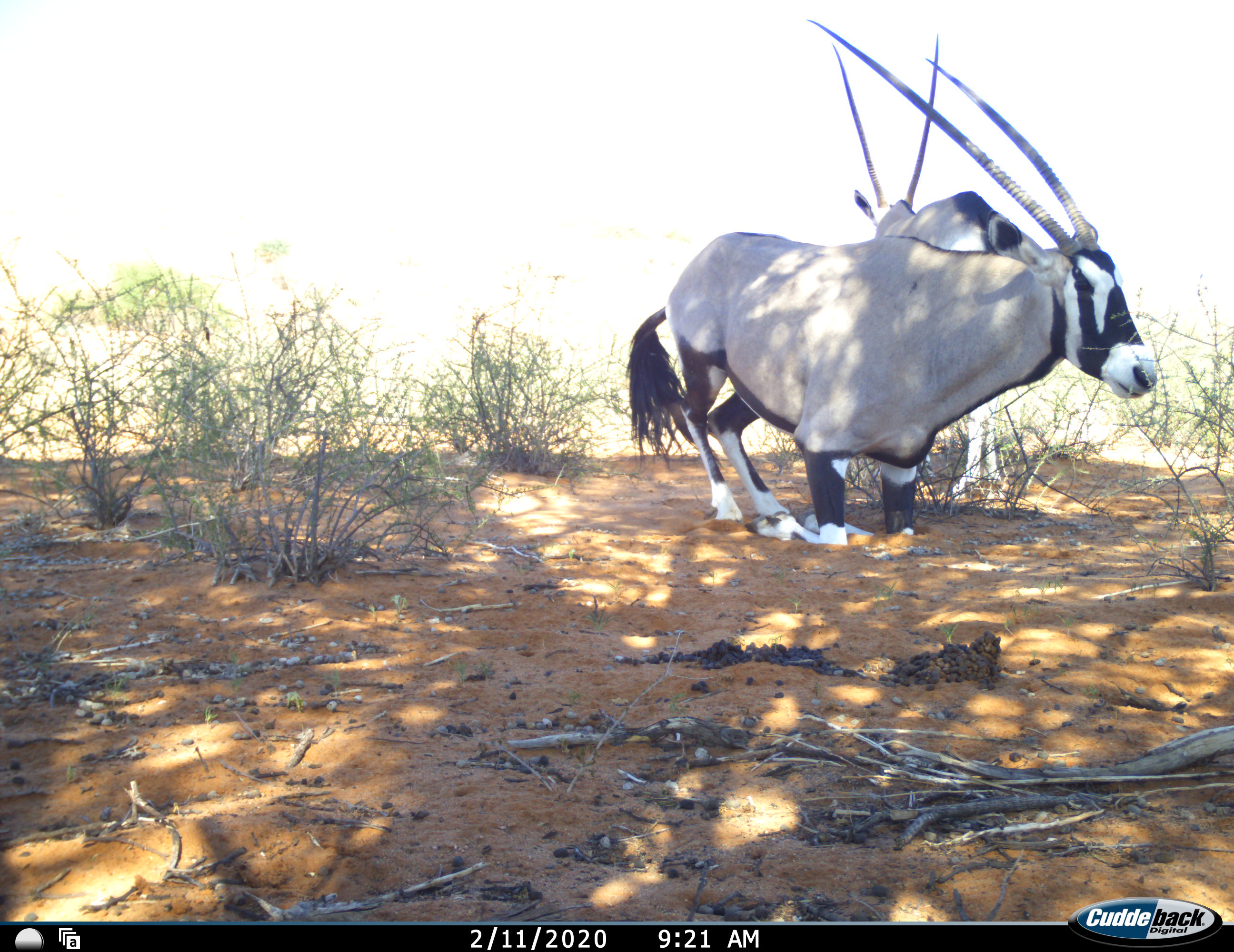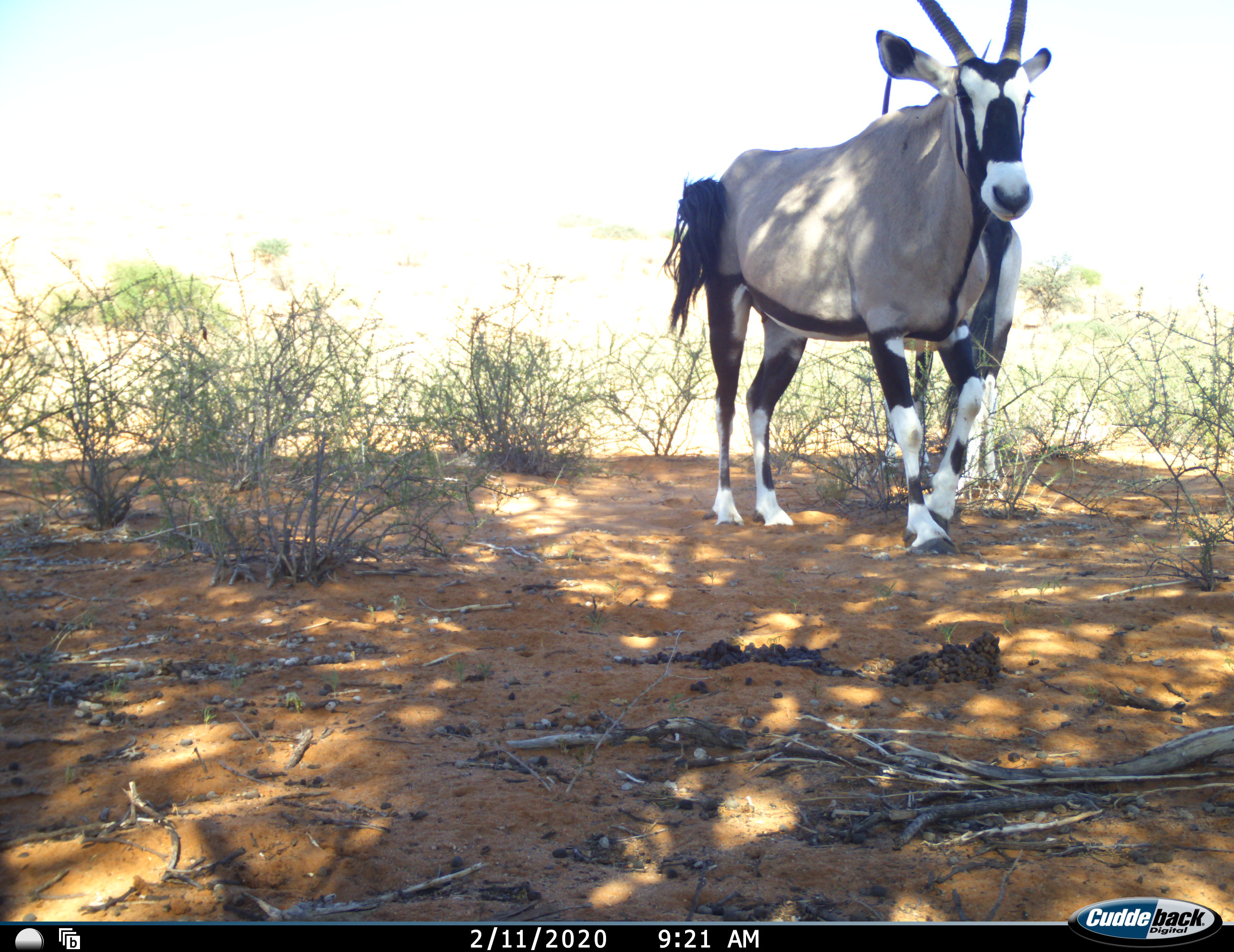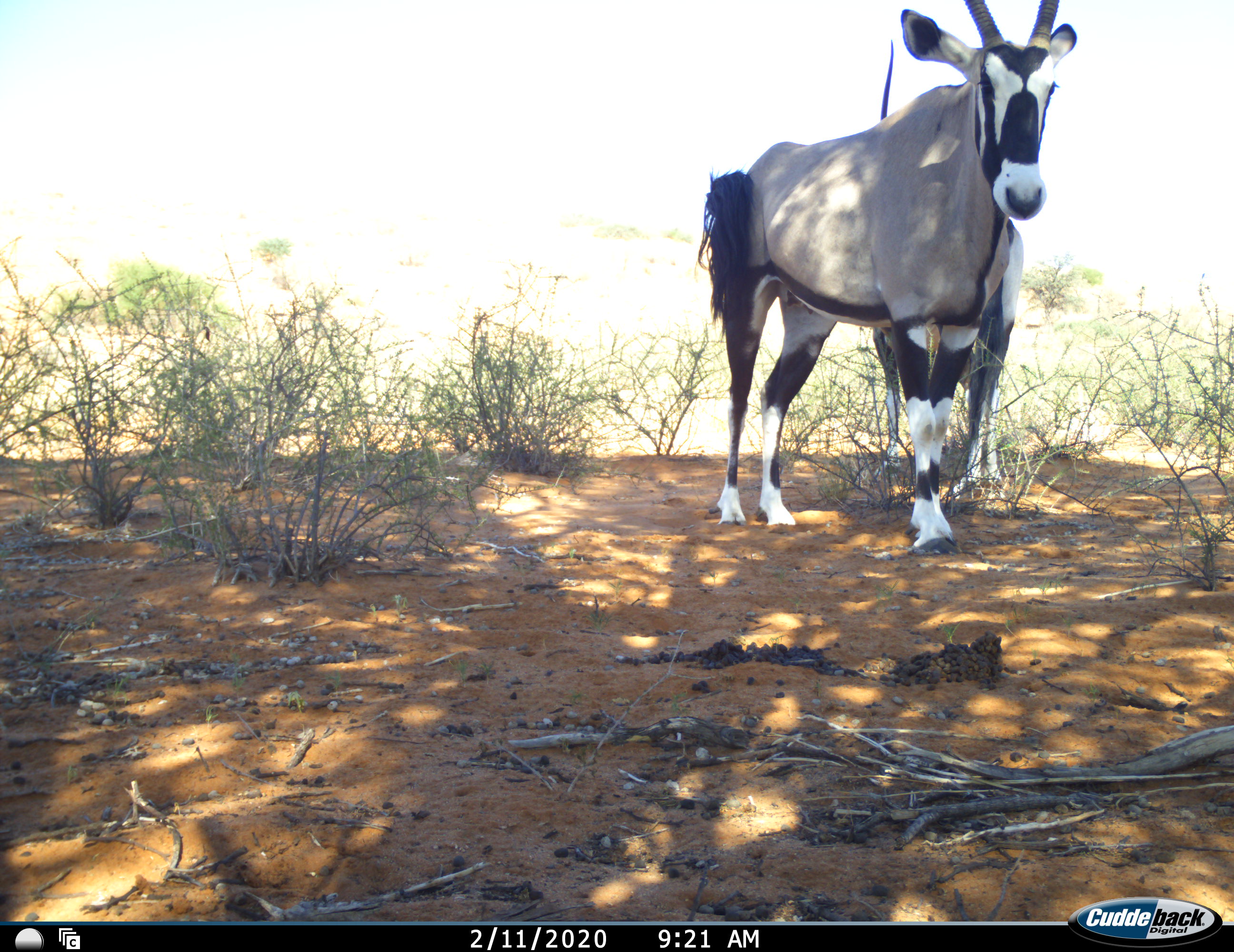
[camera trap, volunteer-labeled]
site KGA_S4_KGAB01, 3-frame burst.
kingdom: Animalia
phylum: Chordata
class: Mammalia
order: Artiodactyla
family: Bovidae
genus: Oryx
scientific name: Oryx gazella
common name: gemsbok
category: oryx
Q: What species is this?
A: Oryx (gemsbok) (Oryx gazella).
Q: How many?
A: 2.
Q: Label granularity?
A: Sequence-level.